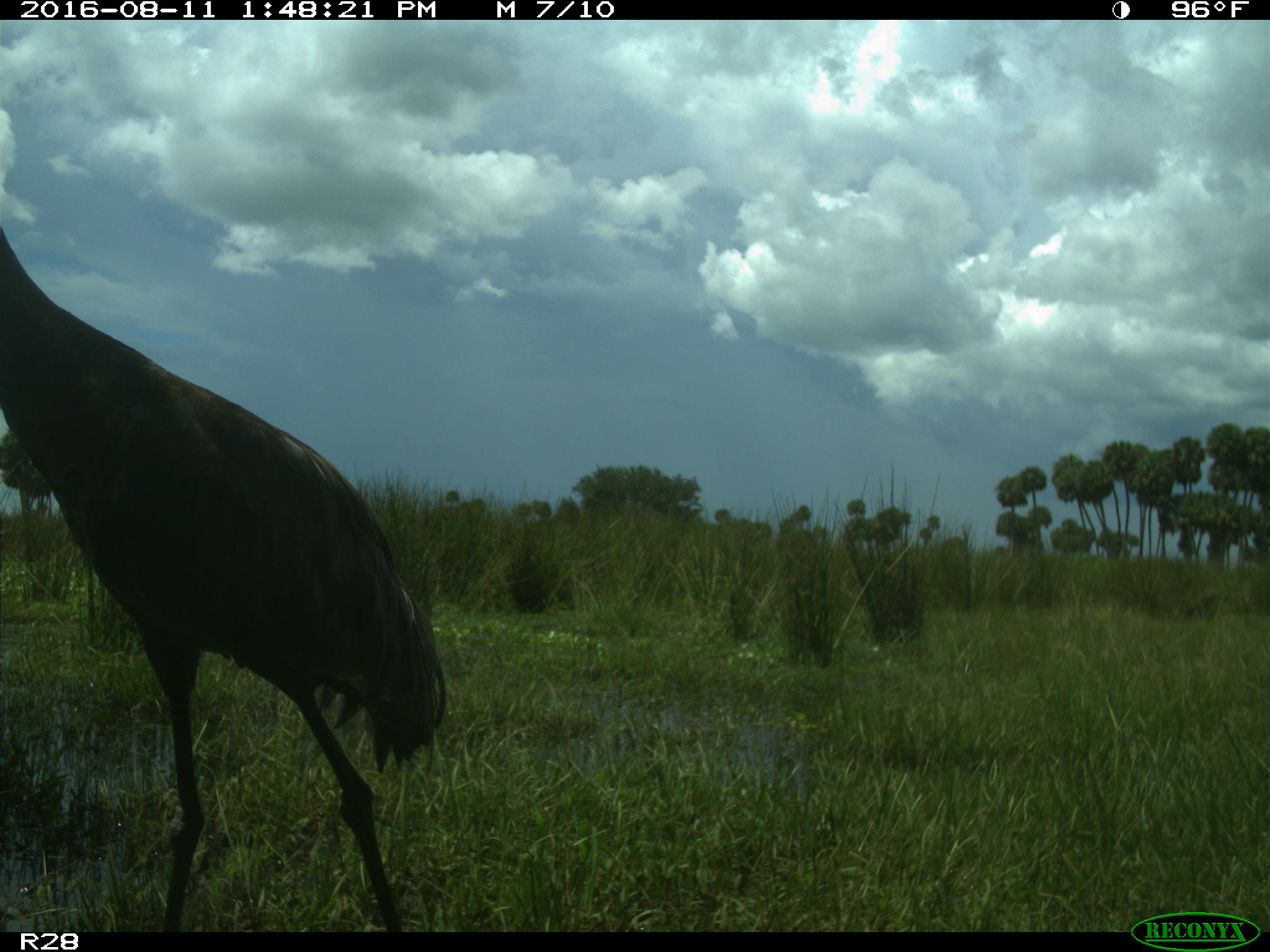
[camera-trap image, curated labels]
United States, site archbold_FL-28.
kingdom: Animalia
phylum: Chordata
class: Aves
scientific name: Aves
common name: birds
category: unidentified bird